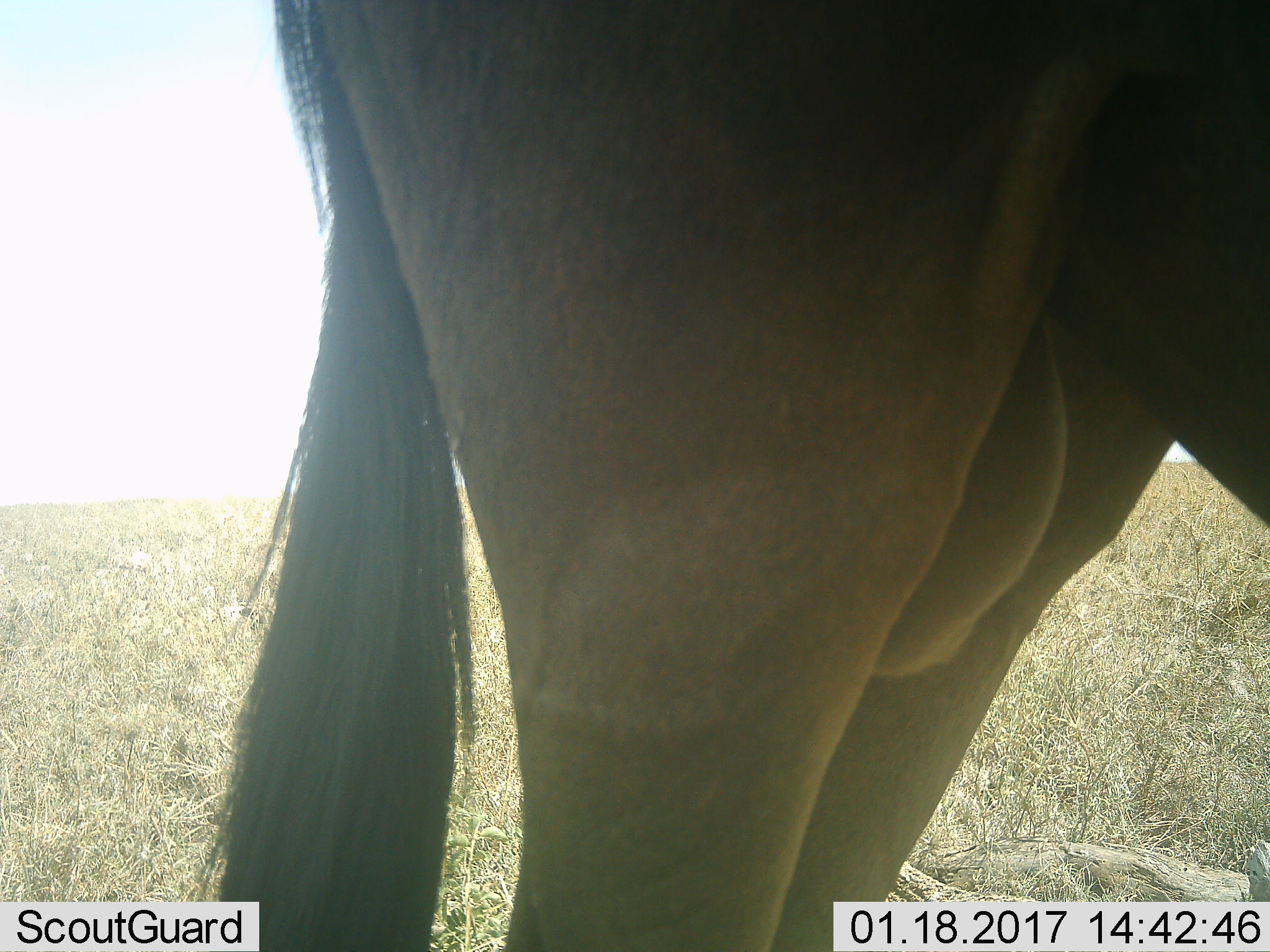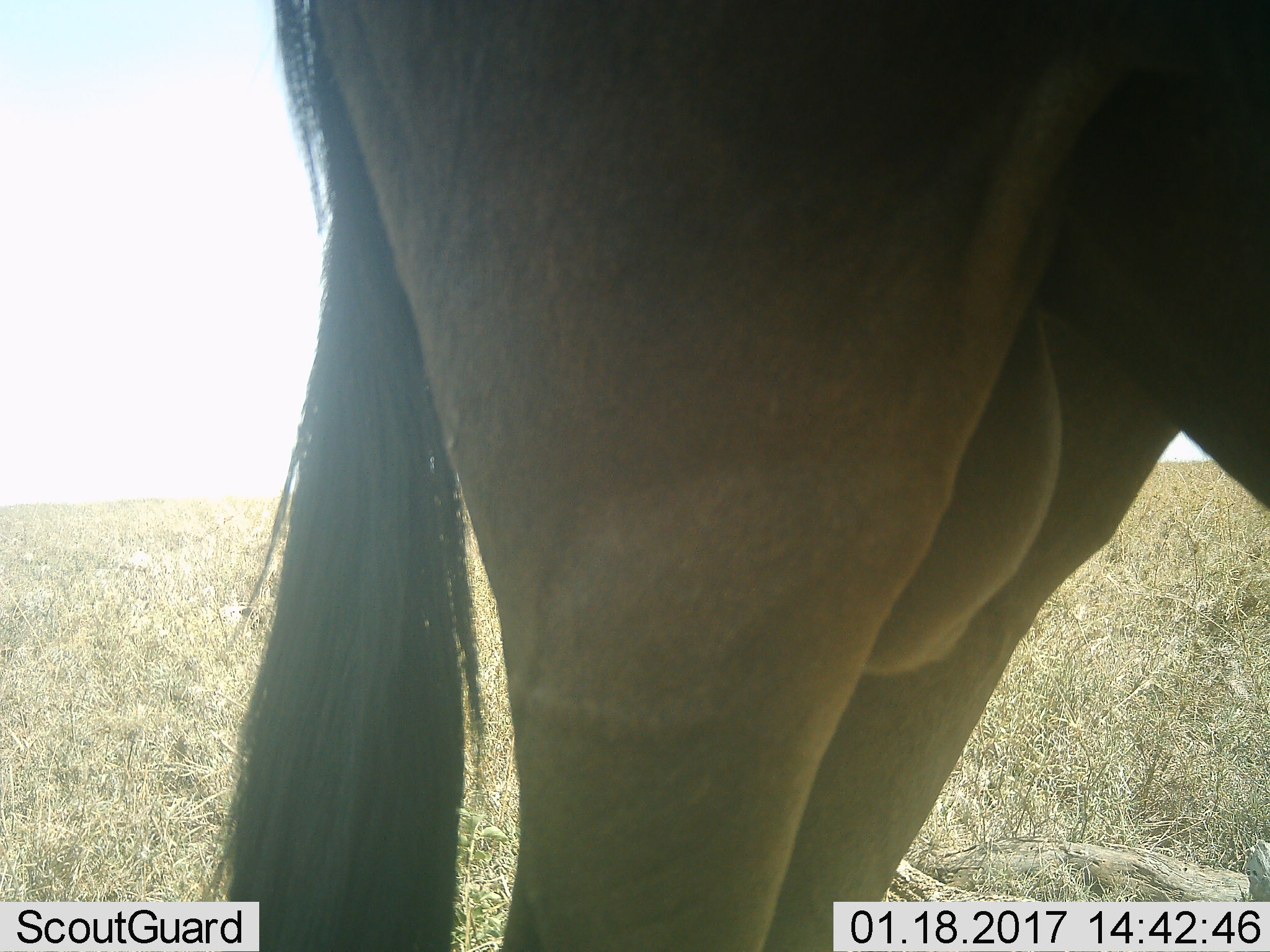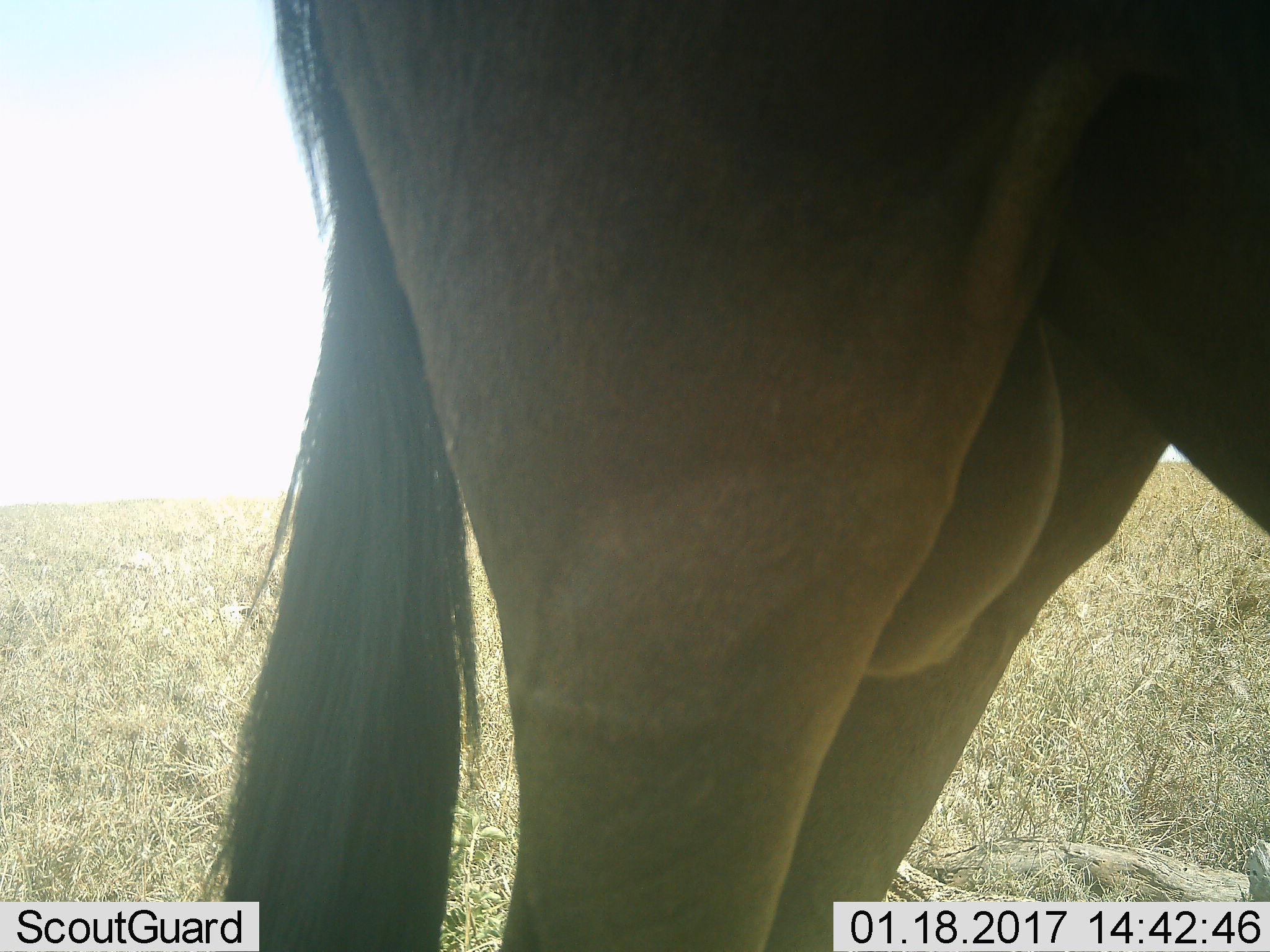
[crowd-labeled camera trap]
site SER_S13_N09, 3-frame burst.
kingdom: Animalia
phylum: Chordata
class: Mammalia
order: Artiodactyla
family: Bovidae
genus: Connochaetes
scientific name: Connochaetes taurinus taurinus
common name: blue wildebeest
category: wildebeestblue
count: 1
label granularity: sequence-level